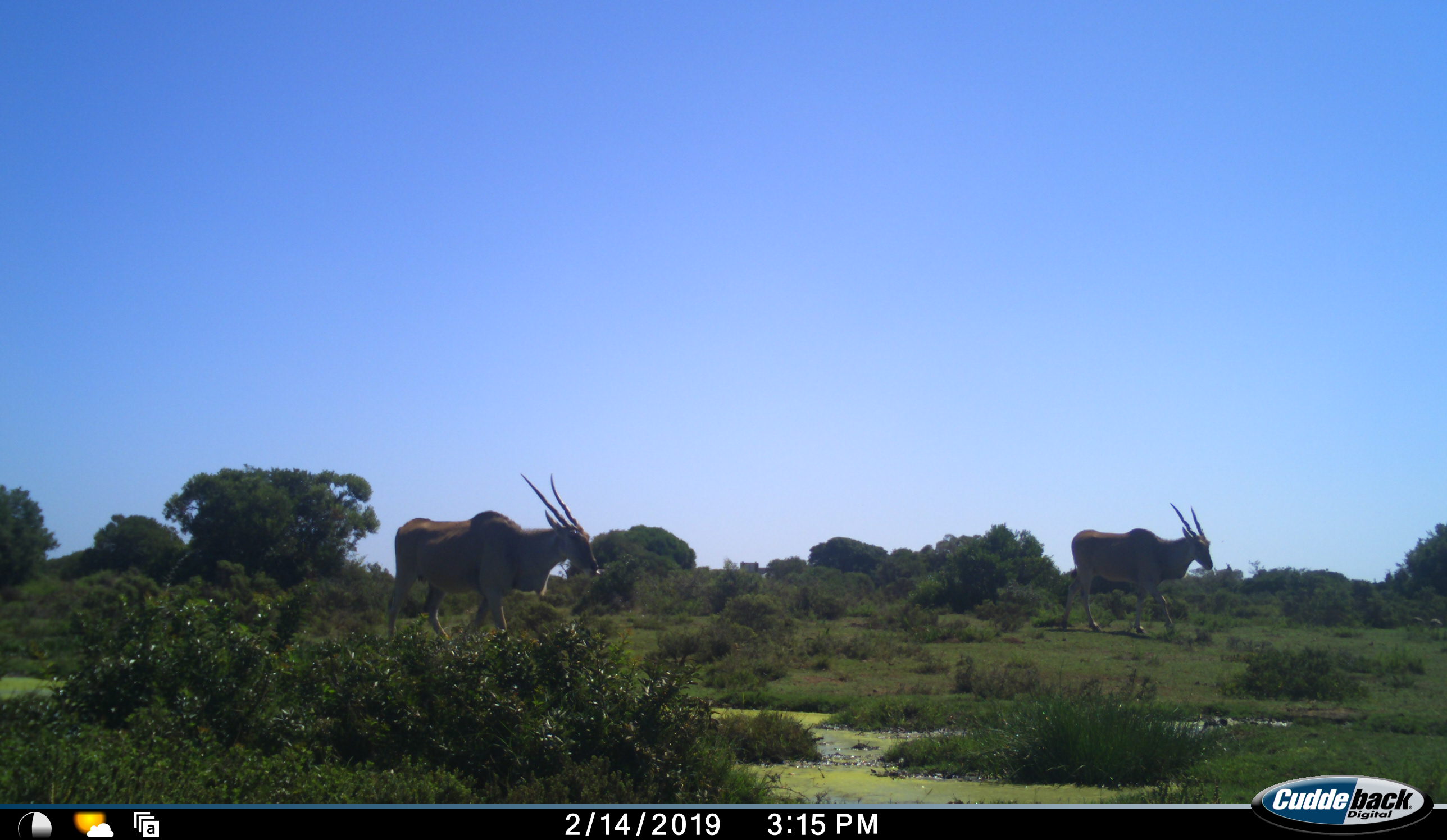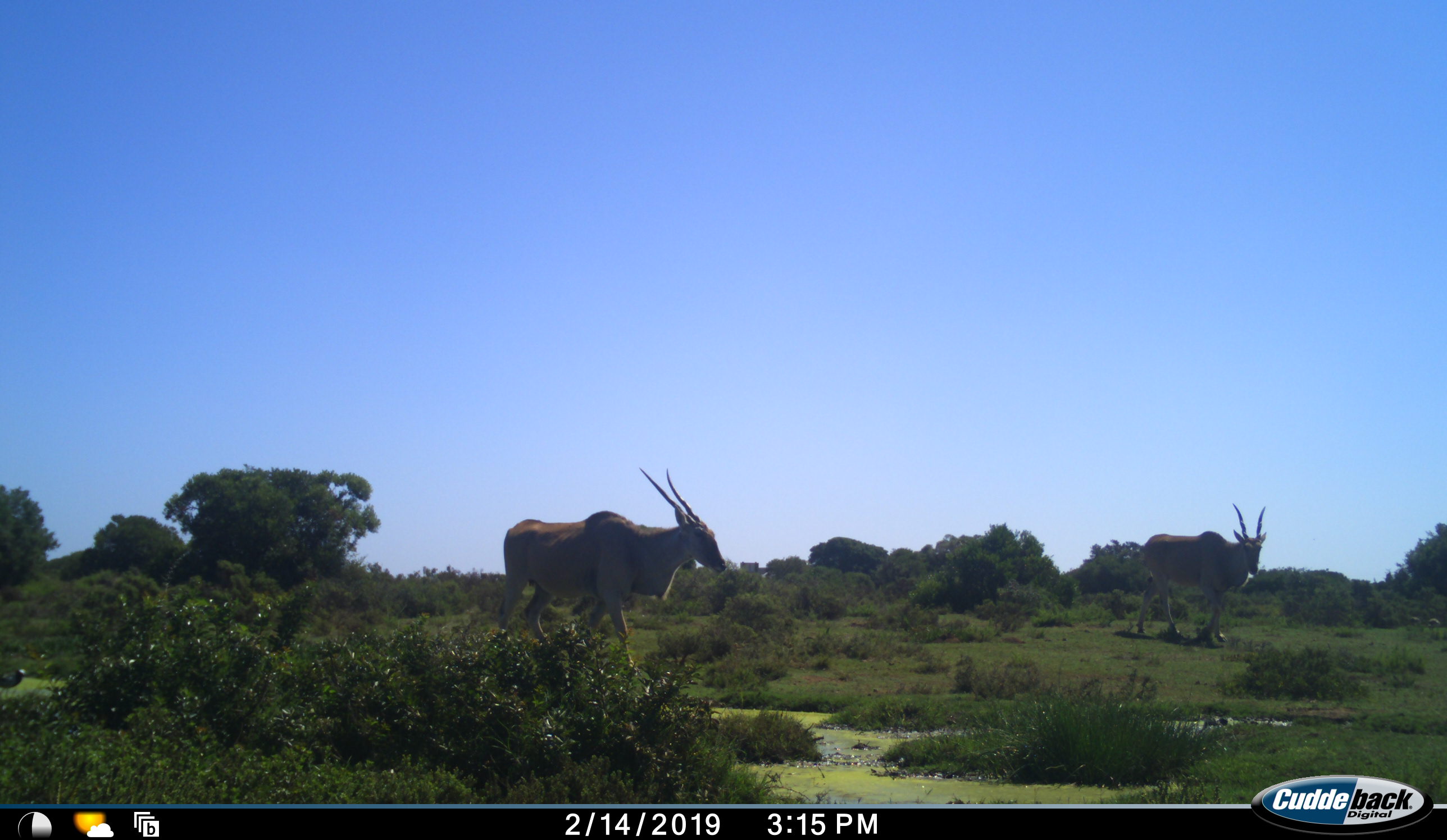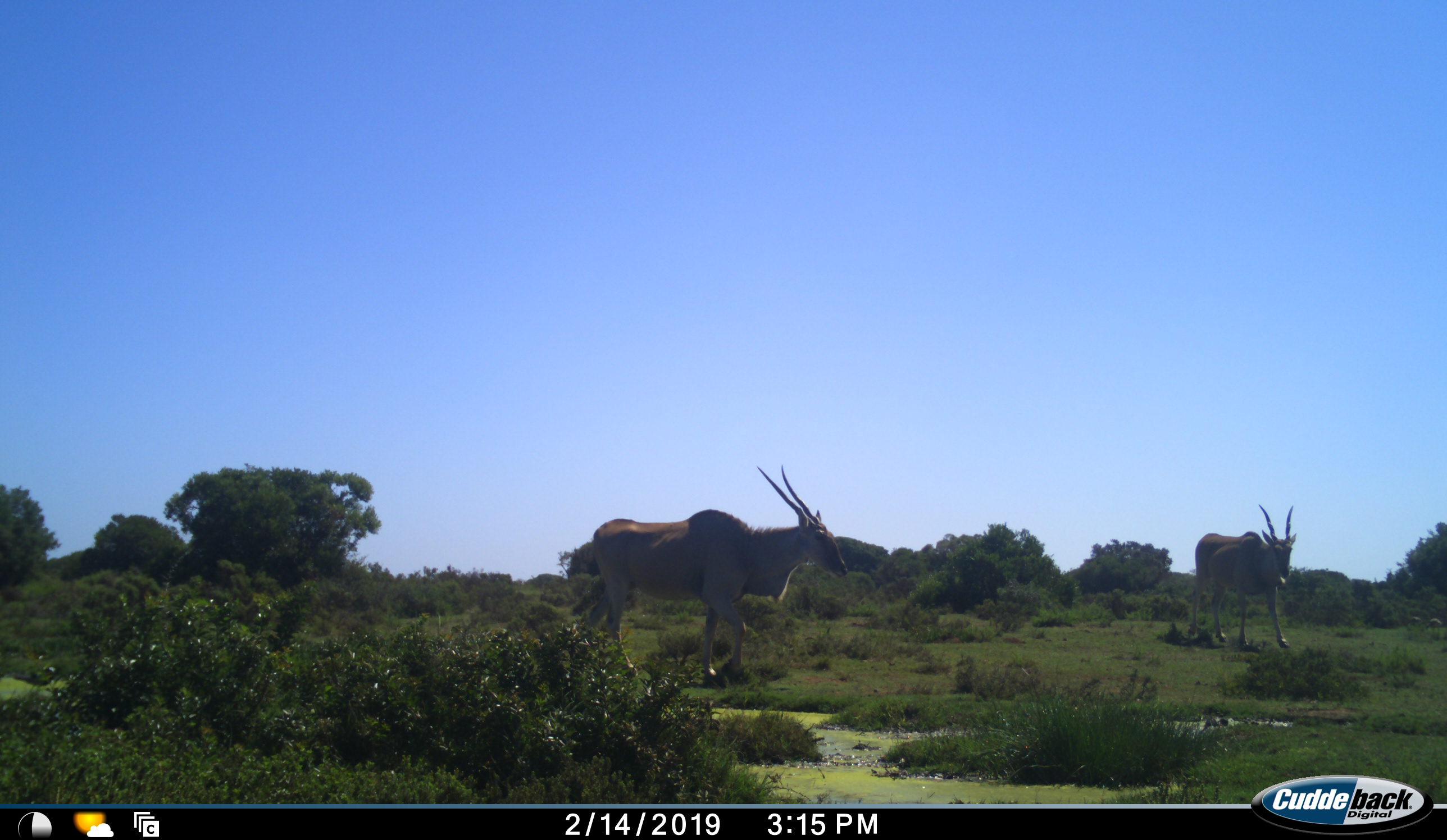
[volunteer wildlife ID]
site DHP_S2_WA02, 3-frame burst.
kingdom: Animalia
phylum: Chordata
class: Mammalia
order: Artiodactyla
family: Bovidae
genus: Tragelaphus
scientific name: Tragelaphus oryx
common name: eland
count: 2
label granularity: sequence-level